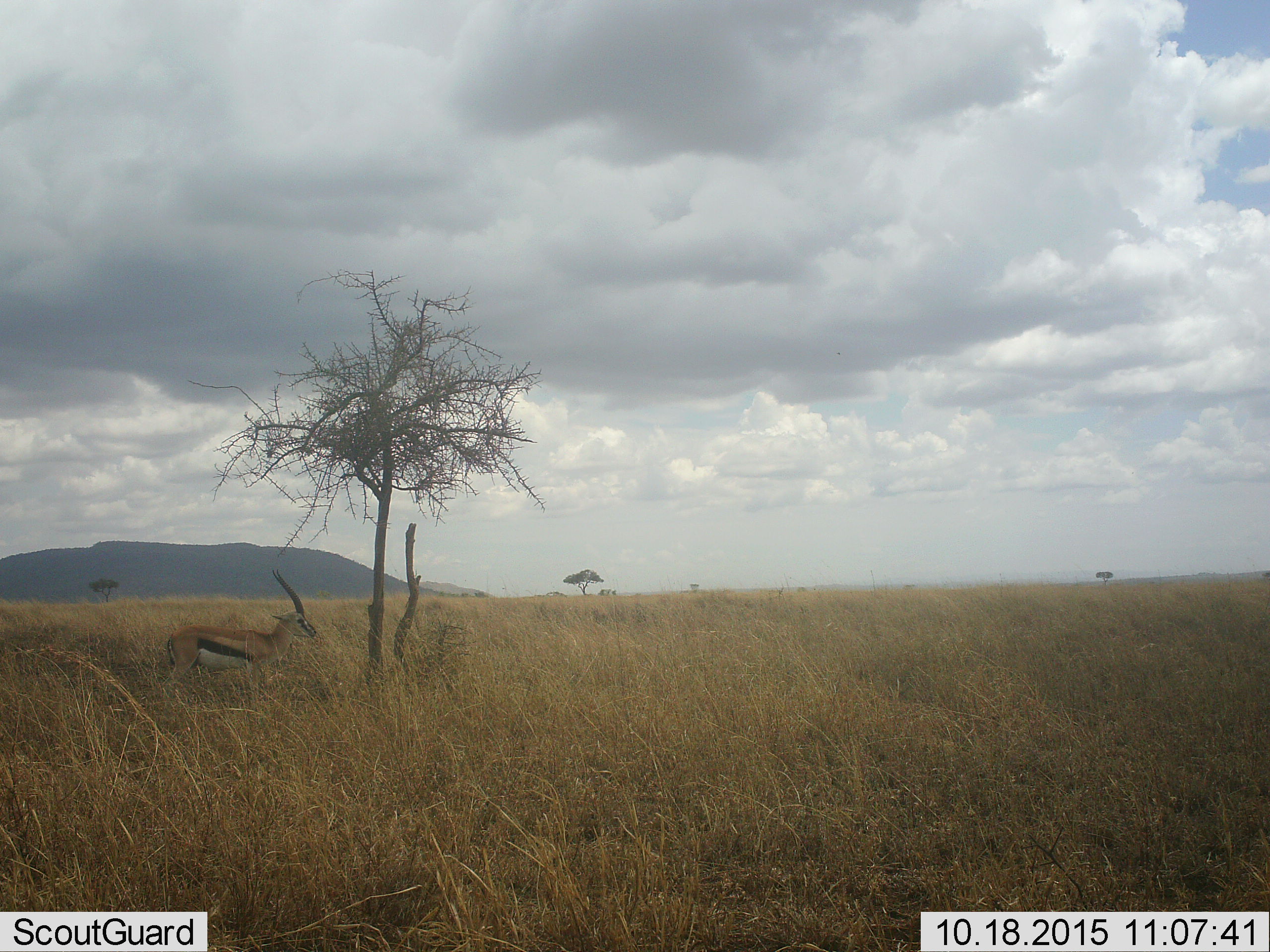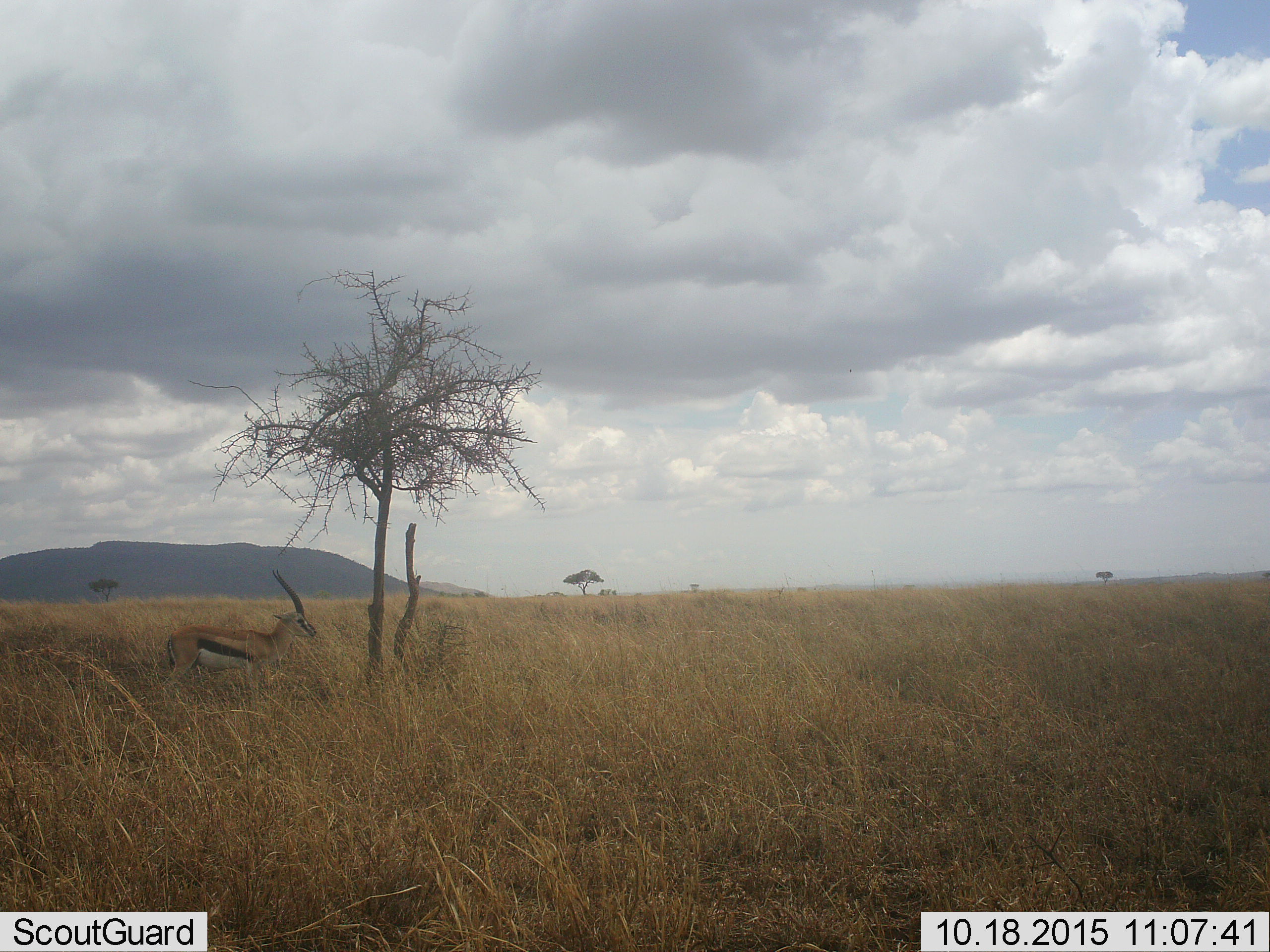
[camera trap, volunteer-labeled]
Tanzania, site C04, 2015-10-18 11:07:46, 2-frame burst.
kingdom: Animalia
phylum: Chordata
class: Mammalia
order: Artiodactyla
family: Bovidae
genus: Eudorcas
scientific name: Eudorcas thomsonii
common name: thomson's gazelle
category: gazellethomsons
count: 1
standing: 100%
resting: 0%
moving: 0%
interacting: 0%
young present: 0%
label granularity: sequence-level